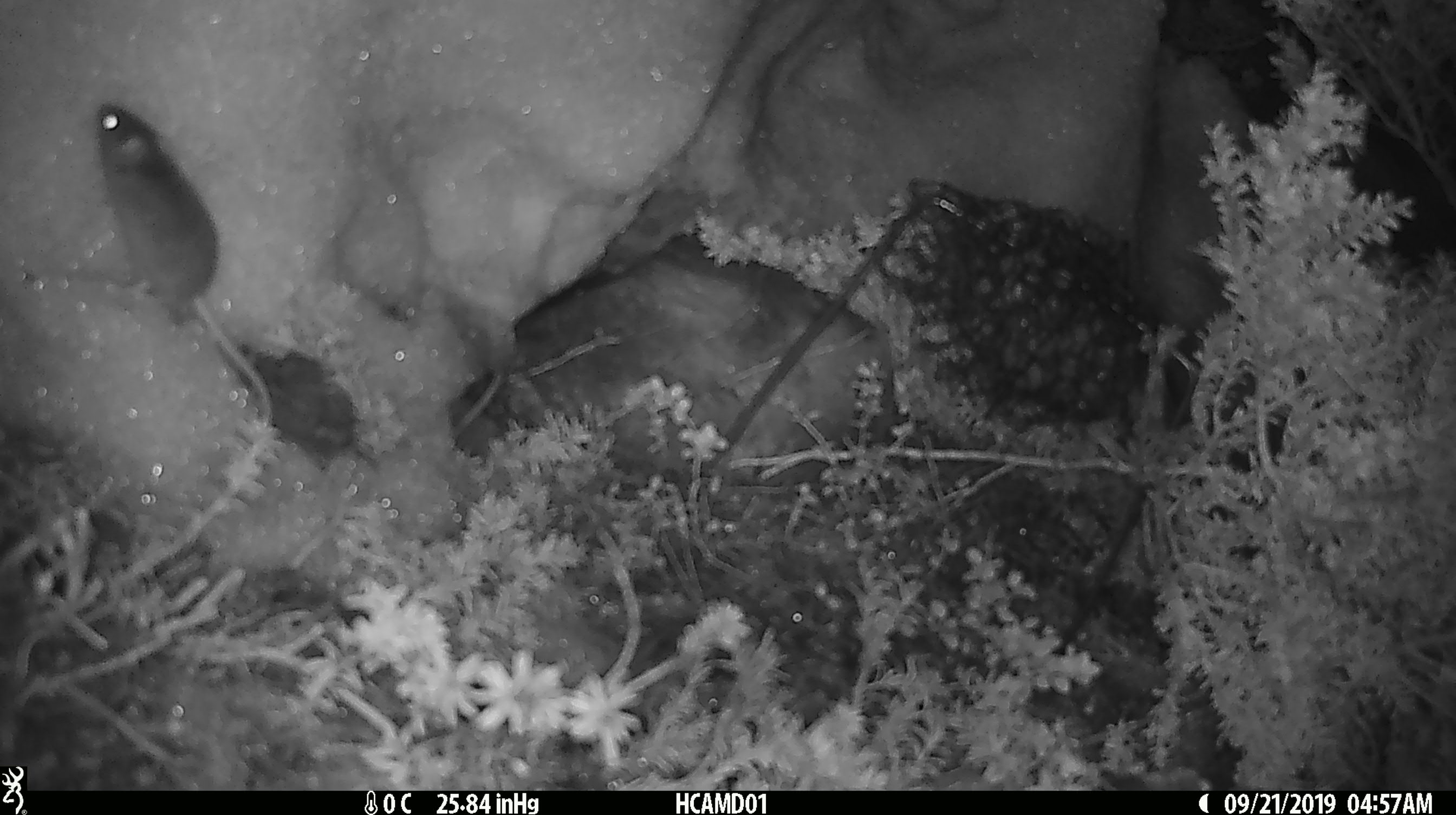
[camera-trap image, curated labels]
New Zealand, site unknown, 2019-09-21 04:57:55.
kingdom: Animalia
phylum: Chordata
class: Mammalia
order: Rodentia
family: Muridae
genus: Mus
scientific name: Mus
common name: mouse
Mouse (Mus).